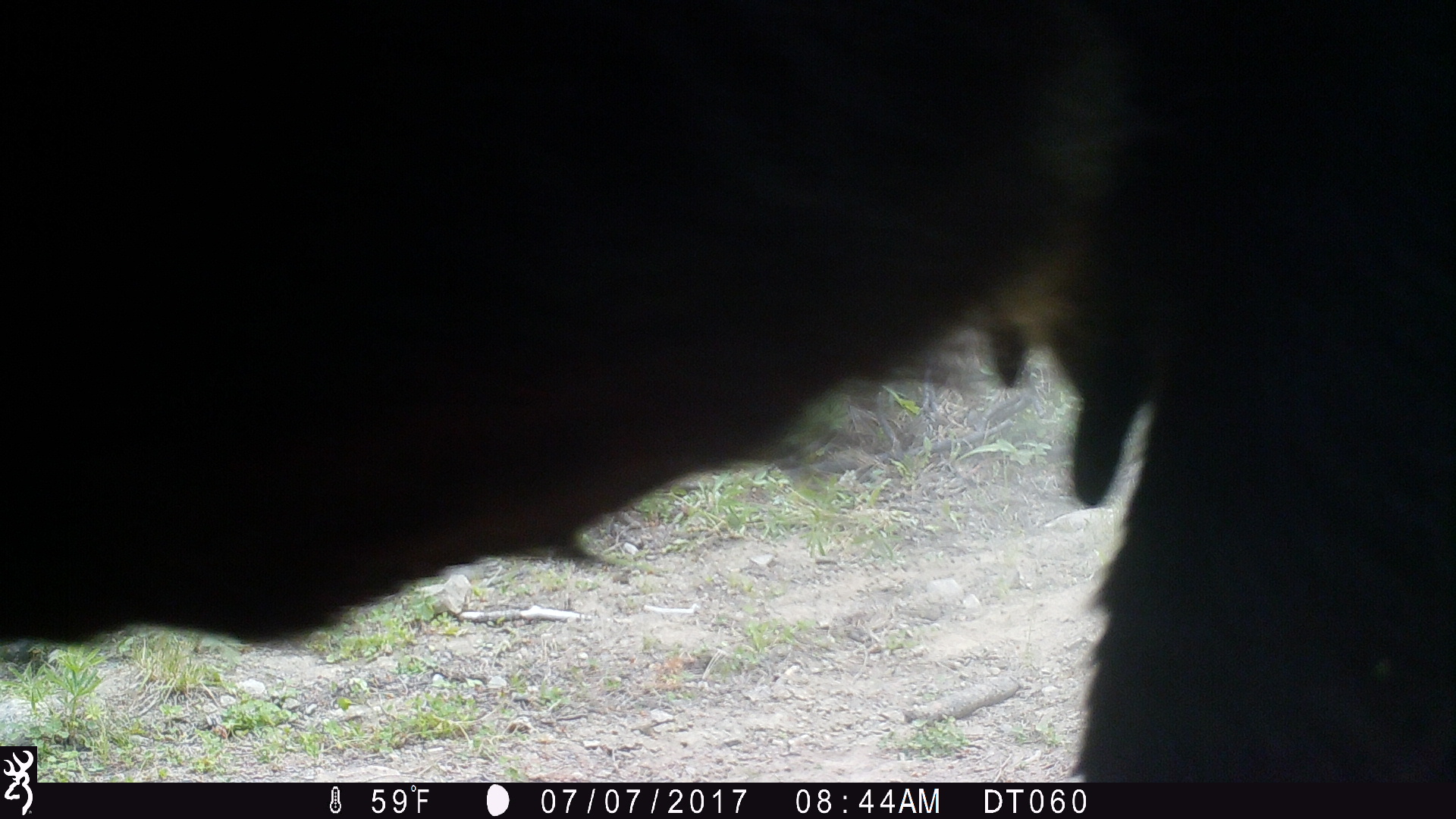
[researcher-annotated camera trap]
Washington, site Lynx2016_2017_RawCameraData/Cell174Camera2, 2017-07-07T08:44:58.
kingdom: Animalia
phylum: Chordata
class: Mammalia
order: Artiodactyla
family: Bovidae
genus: Bos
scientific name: Bos taurus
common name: domestic cattle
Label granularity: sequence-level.